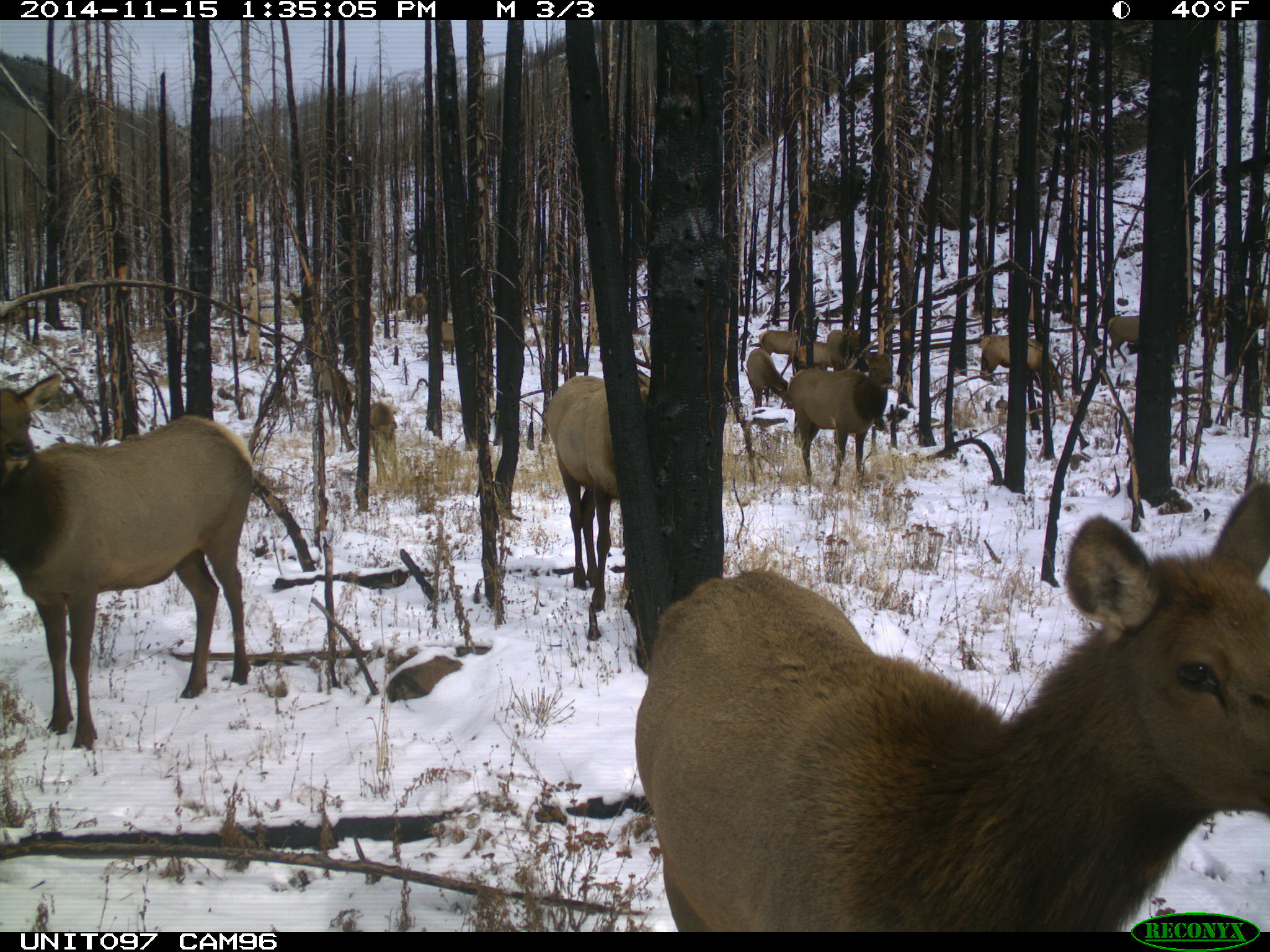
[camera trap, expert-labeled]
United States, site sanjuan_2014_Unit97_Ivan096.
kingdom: Animalia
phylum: Chordata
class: Mammalia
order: Artiodactyla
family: Cervidae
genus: Cervus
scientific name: Cervus elaphus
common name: red deer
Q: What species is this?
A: Cervus elaphus (red deer).